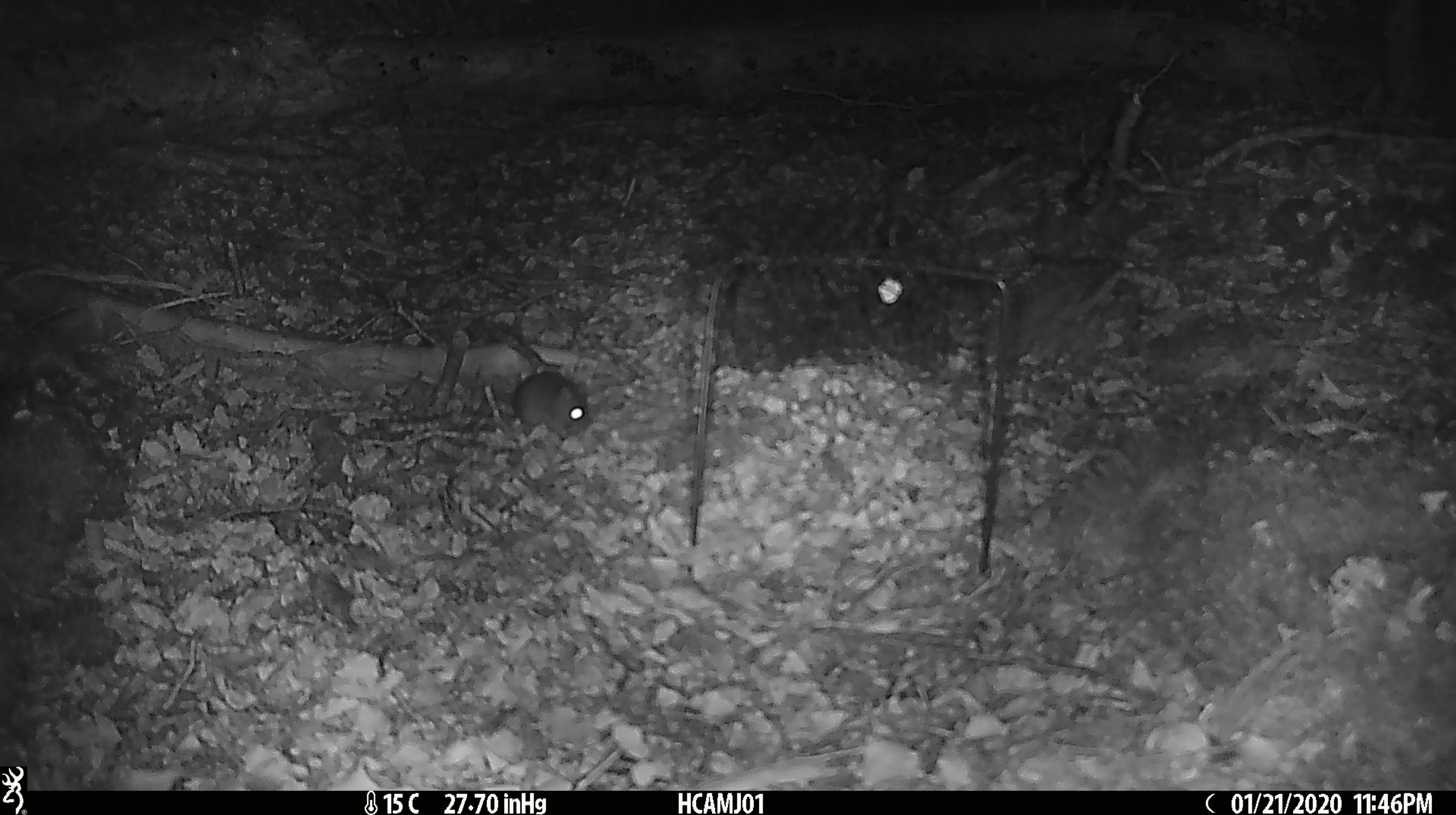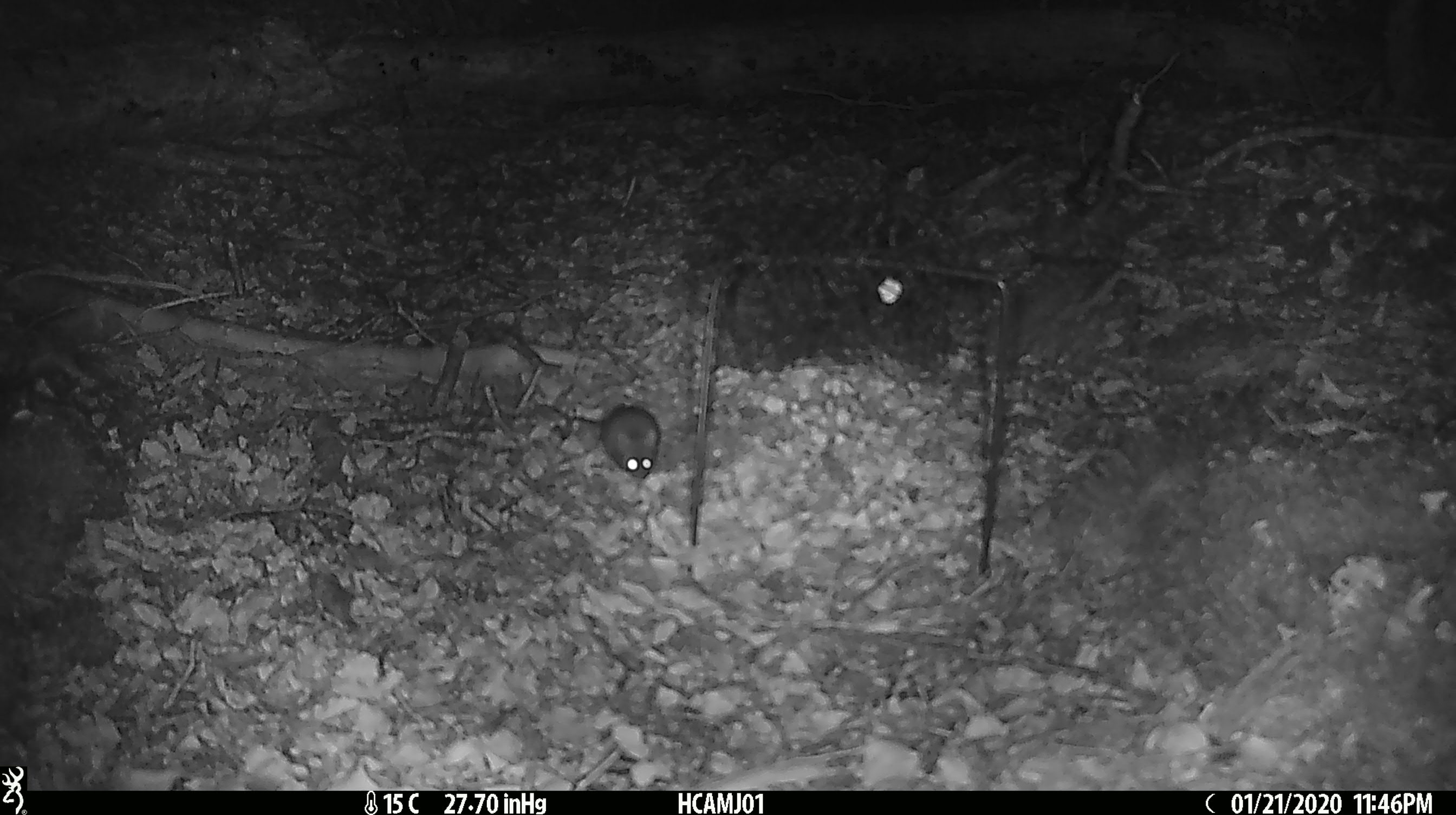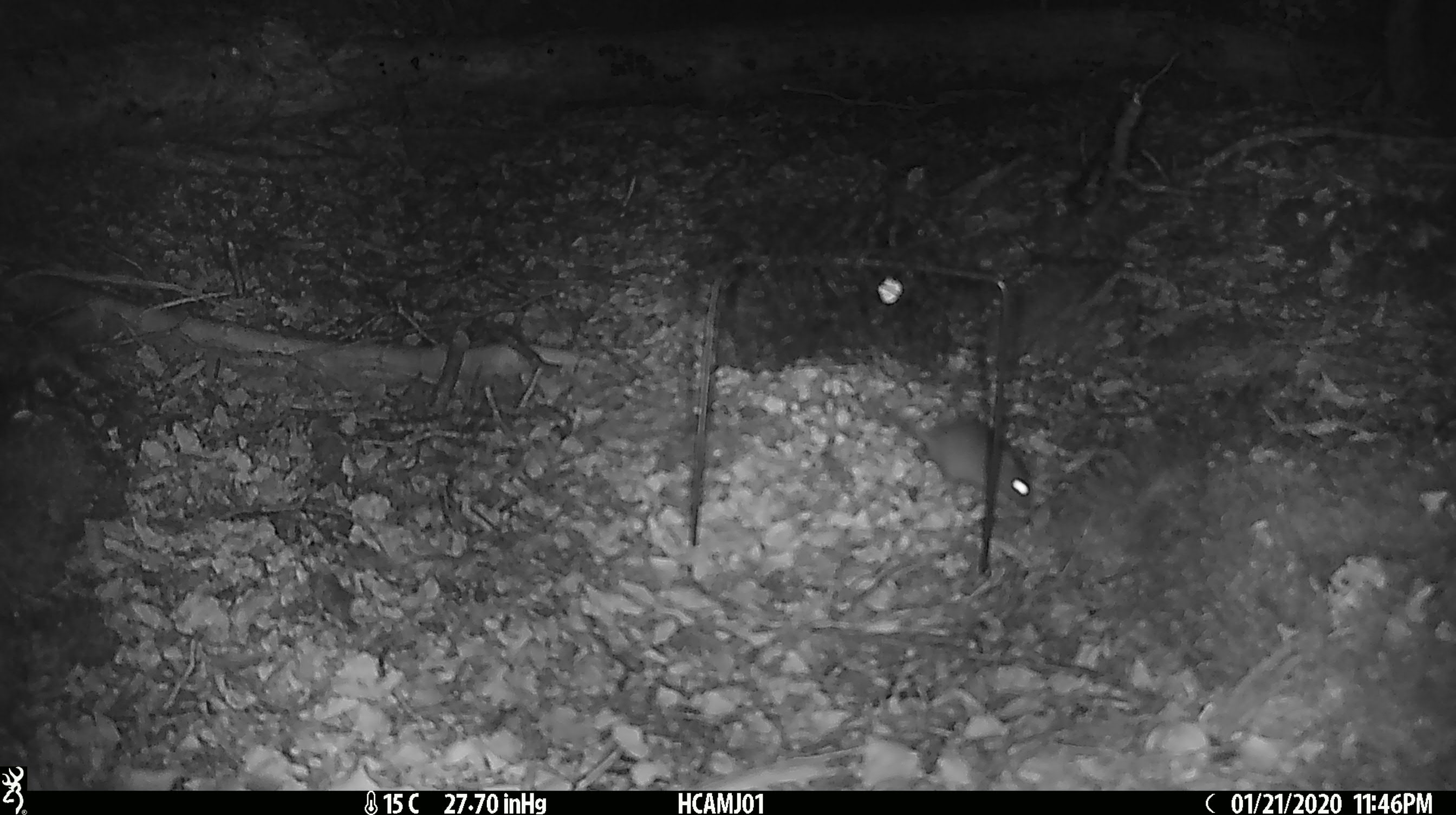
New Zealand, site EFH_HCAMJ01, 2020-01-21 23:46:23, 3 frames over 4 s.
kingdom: Animalia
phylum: Chordata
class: Mammalia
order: Rodentia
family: Muridae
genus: Mus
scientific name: Mus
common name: mouse